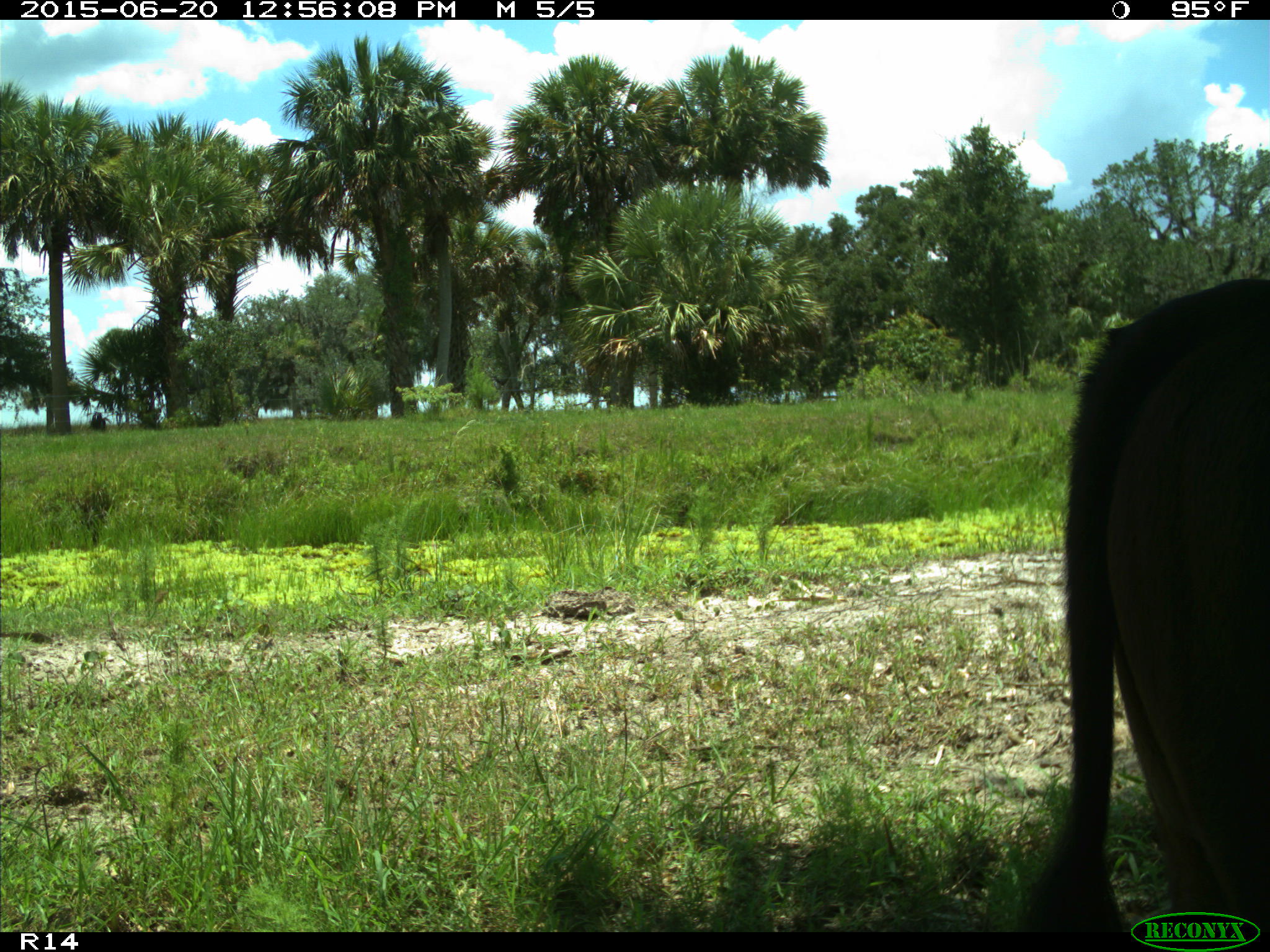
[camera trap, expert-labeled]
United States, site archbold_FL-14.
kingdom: Animalia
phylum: Chordata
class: Mammalia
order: Artiodactyla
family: Bovidae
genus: Bos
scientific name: Bos taurus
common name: domestic cow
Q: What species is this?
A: Bos taurus (domestic cow).